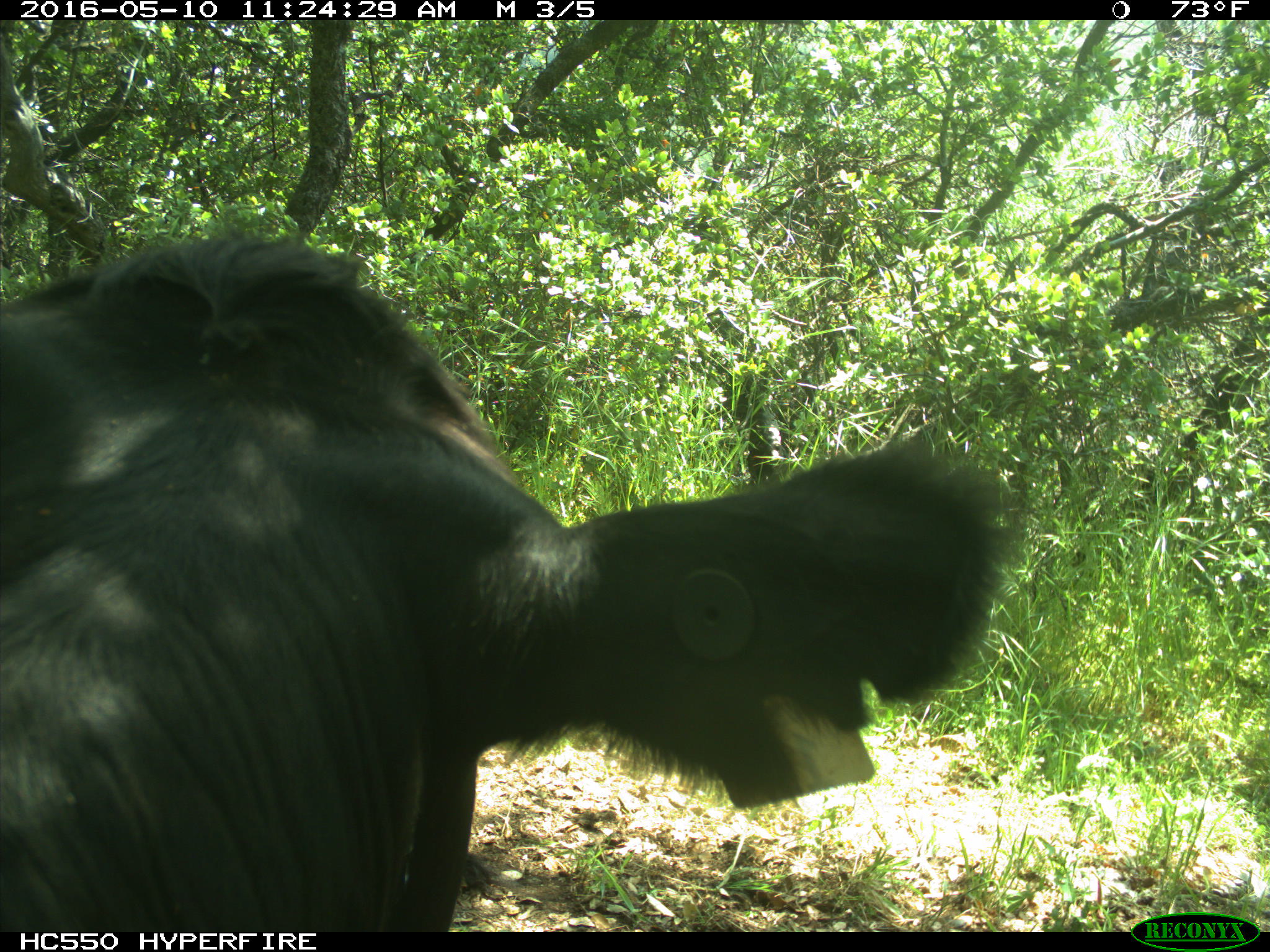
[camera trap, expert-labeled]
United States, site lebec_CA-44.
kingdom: Animalia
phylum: Chordata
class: Mammalia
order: Artiodactyla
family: Bovidae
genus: Bos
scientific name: Bos taurus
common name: domestic cow